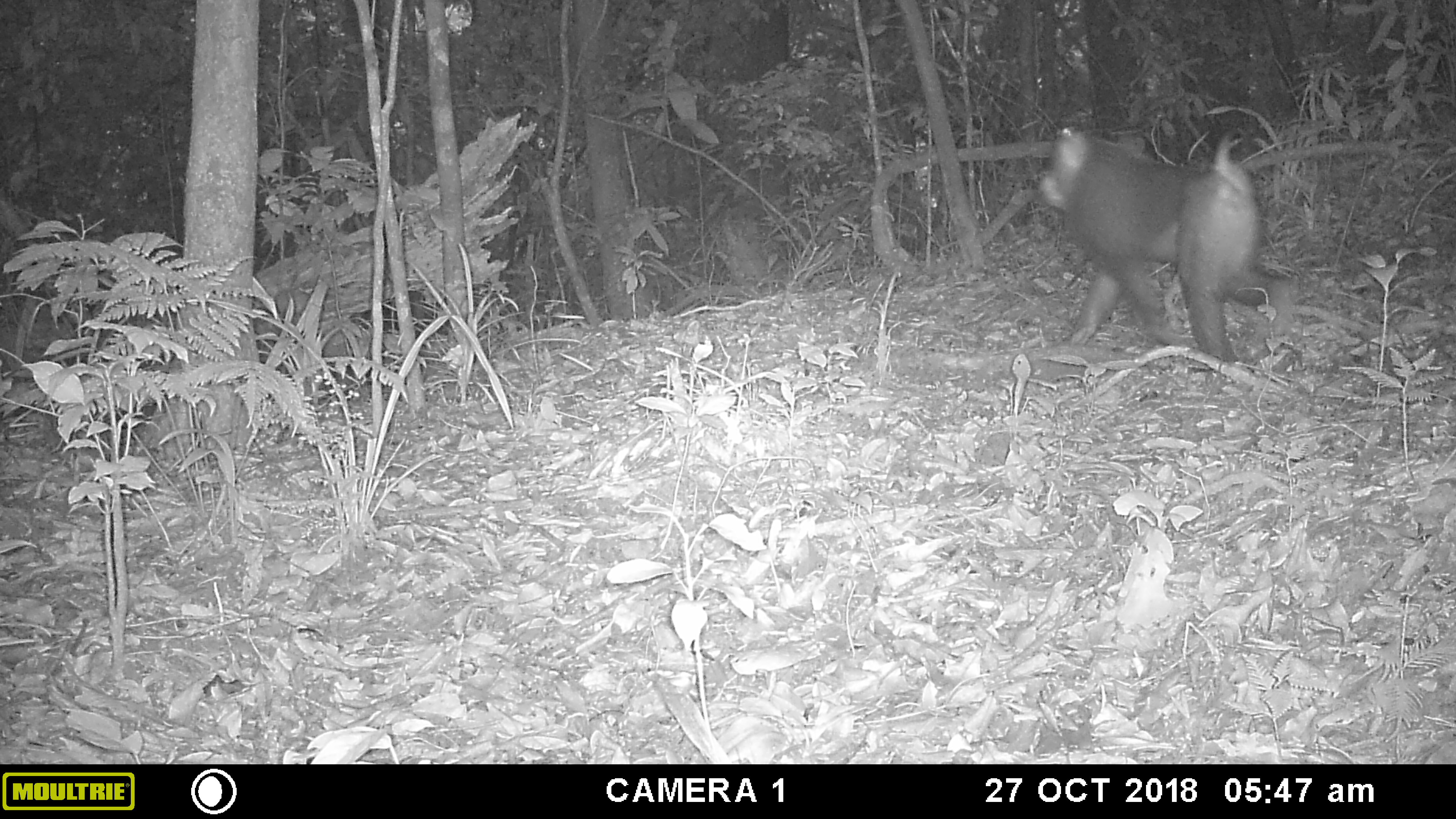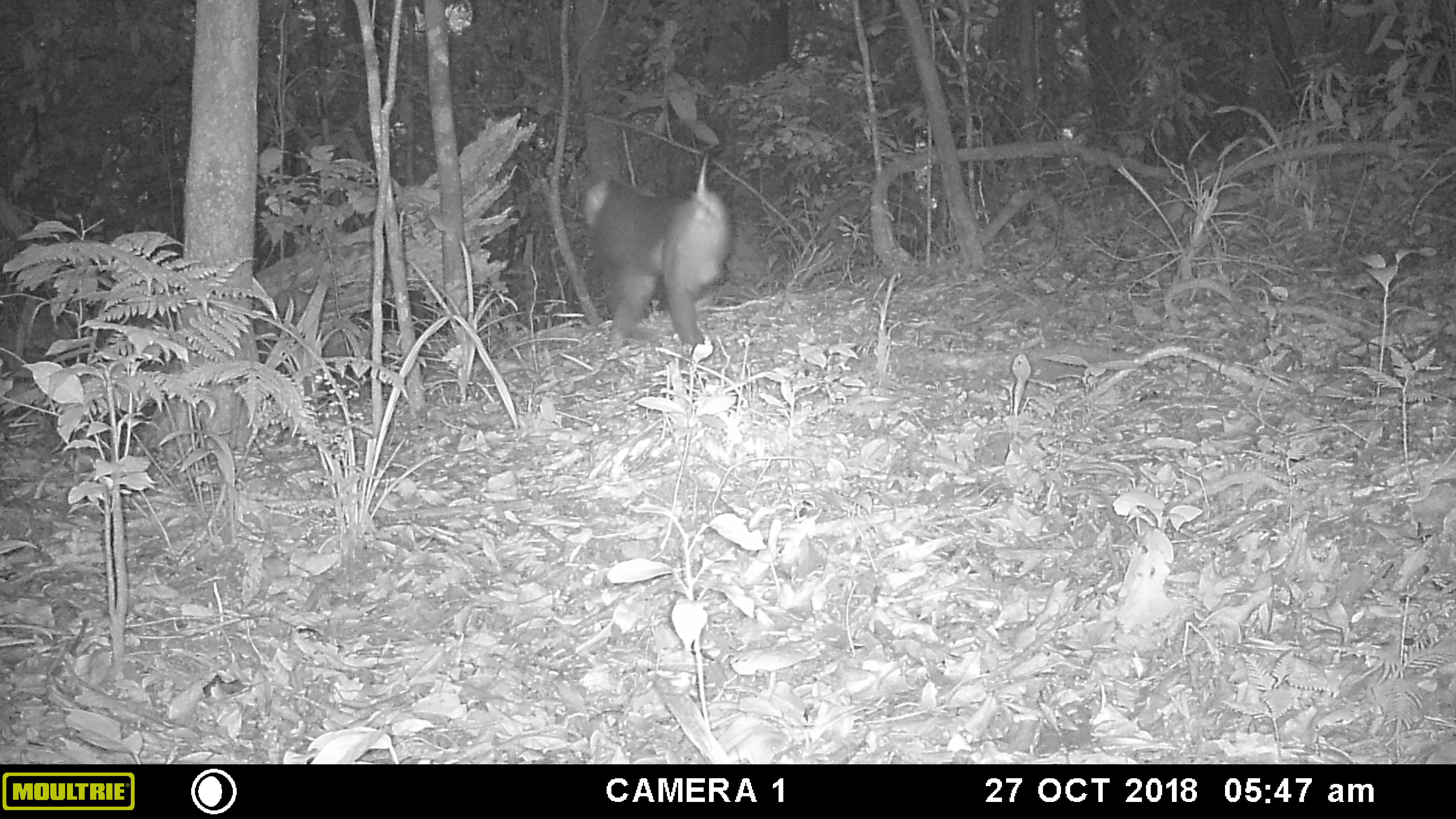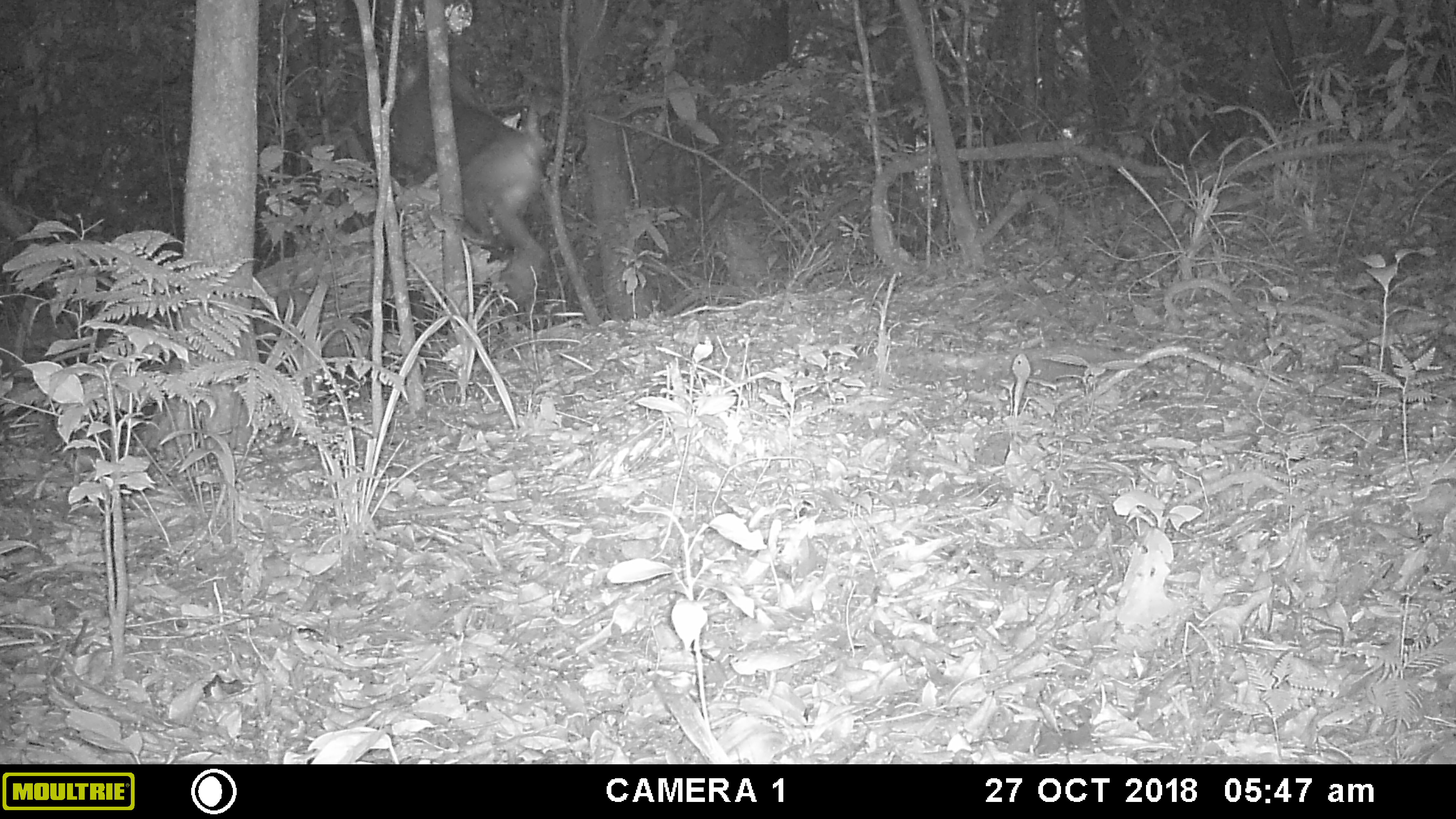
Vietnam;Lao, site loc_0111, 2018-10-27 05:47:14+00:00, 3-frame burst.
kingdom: Animalia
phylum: Chordata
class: Mammalia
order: Primates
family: Cercopithecidae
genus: Macaca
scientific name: Macaca nemestrina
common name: pig-tailed macaque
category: pig tailed macaque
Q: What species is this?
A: Pig tailed macaque (pig-tailed macaque) (Macaca nemestrina).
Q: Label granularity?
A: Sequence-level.